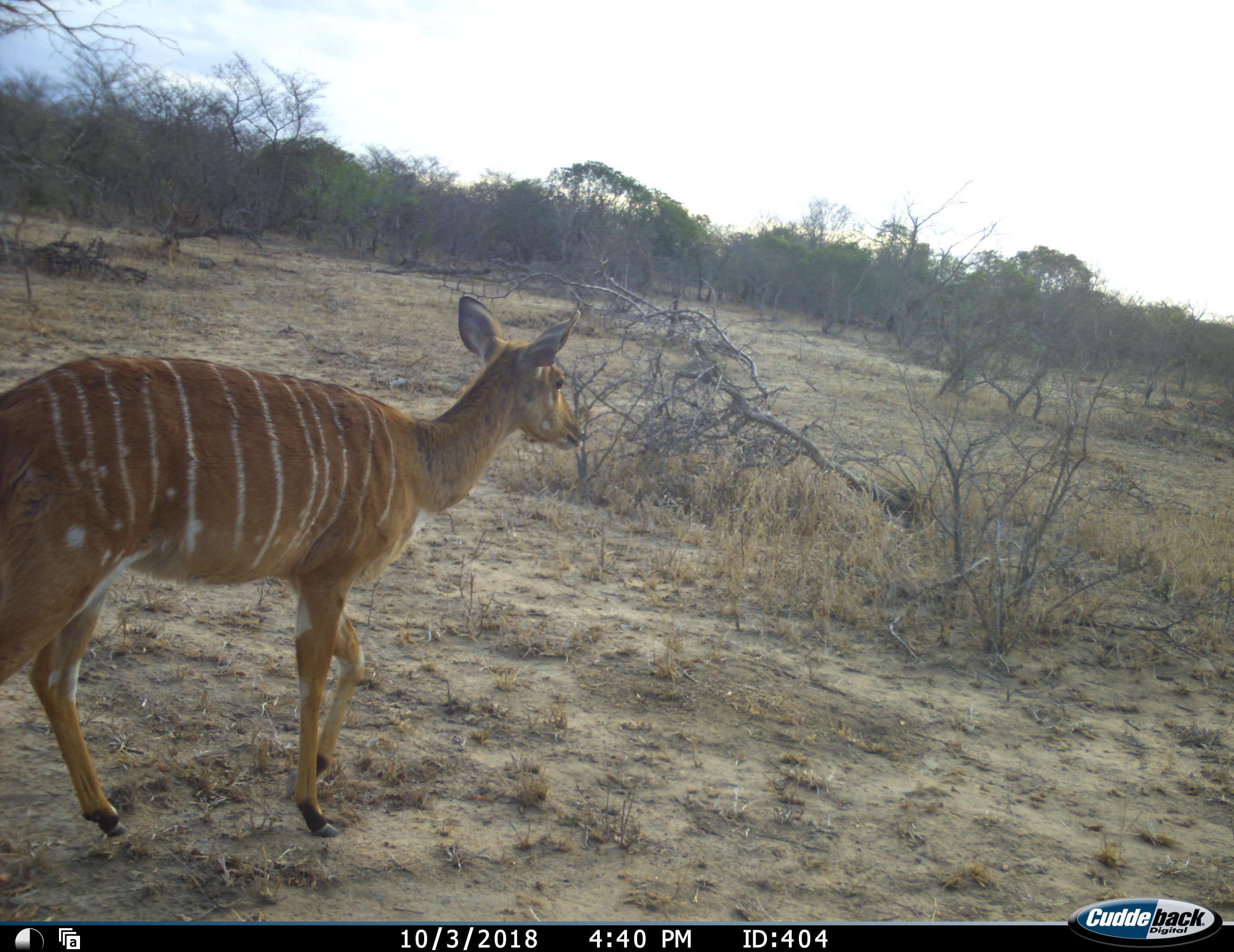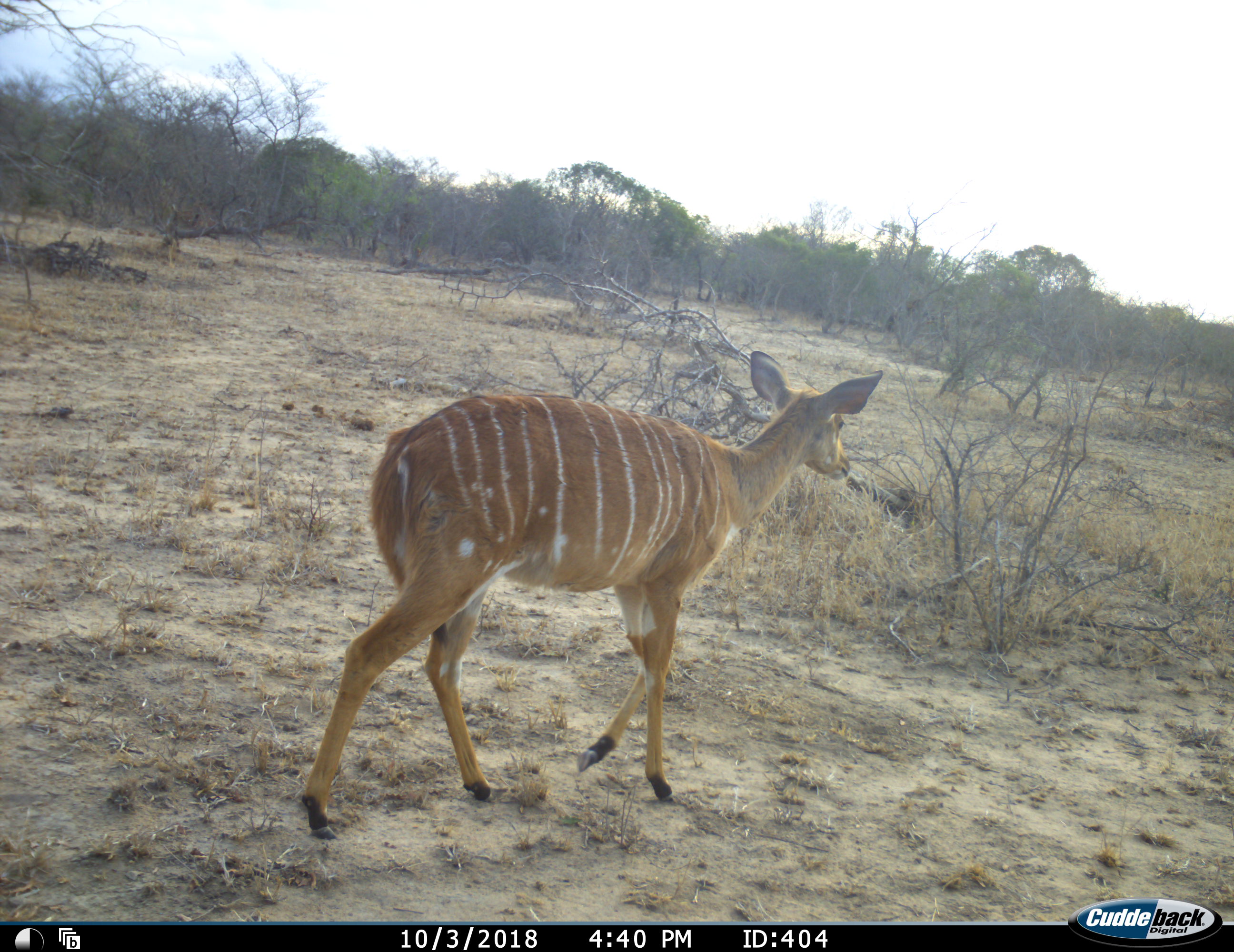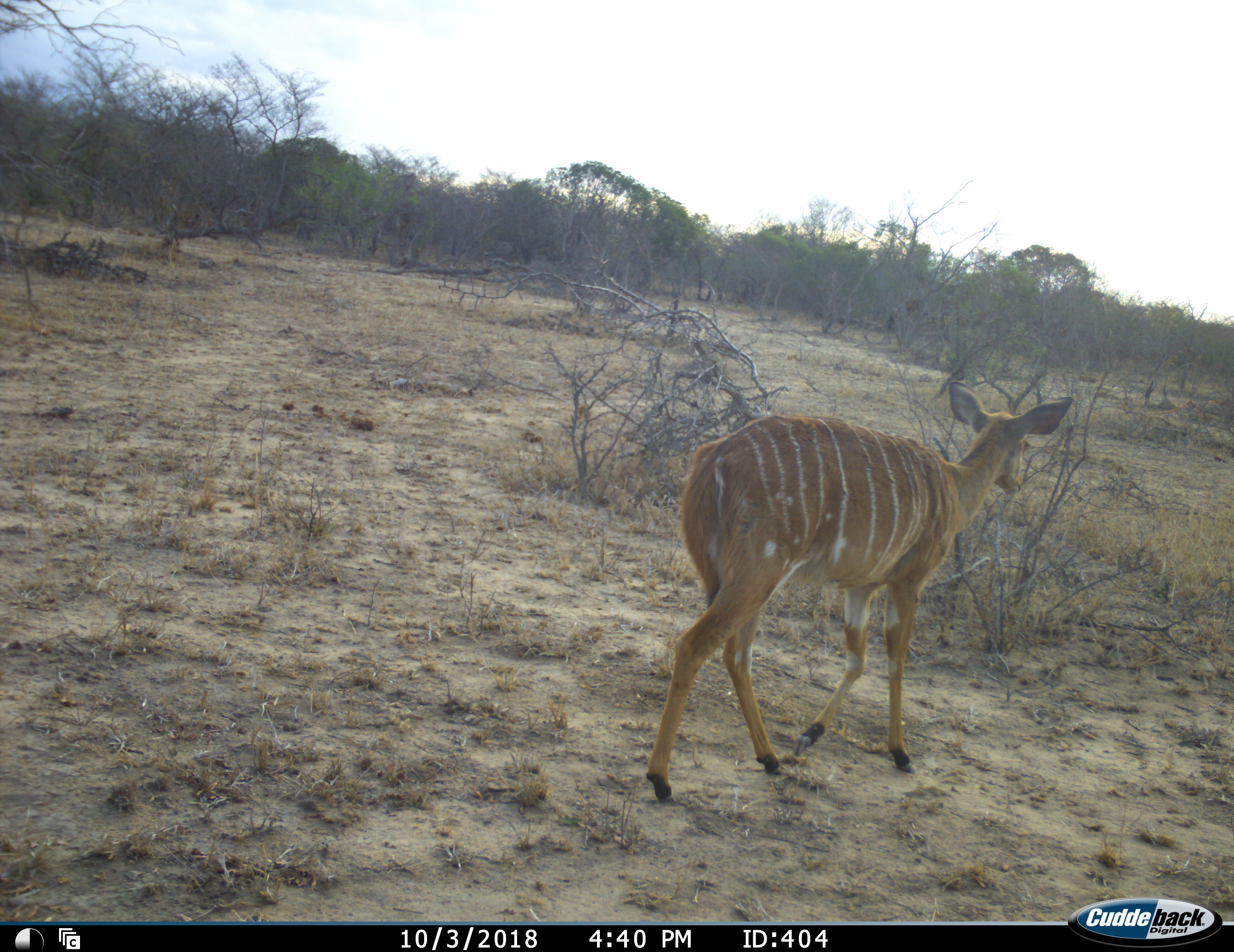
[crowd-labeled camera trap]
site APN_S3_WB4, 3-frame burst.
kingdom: Animalia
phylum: Chordata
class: Mammalia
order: Artiodactyla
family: Bovidae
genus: Tragelaphus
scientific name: Tragelaphus angasii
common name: nyala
Nyala (Tragelaphus angasii), count 1. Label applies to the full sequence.